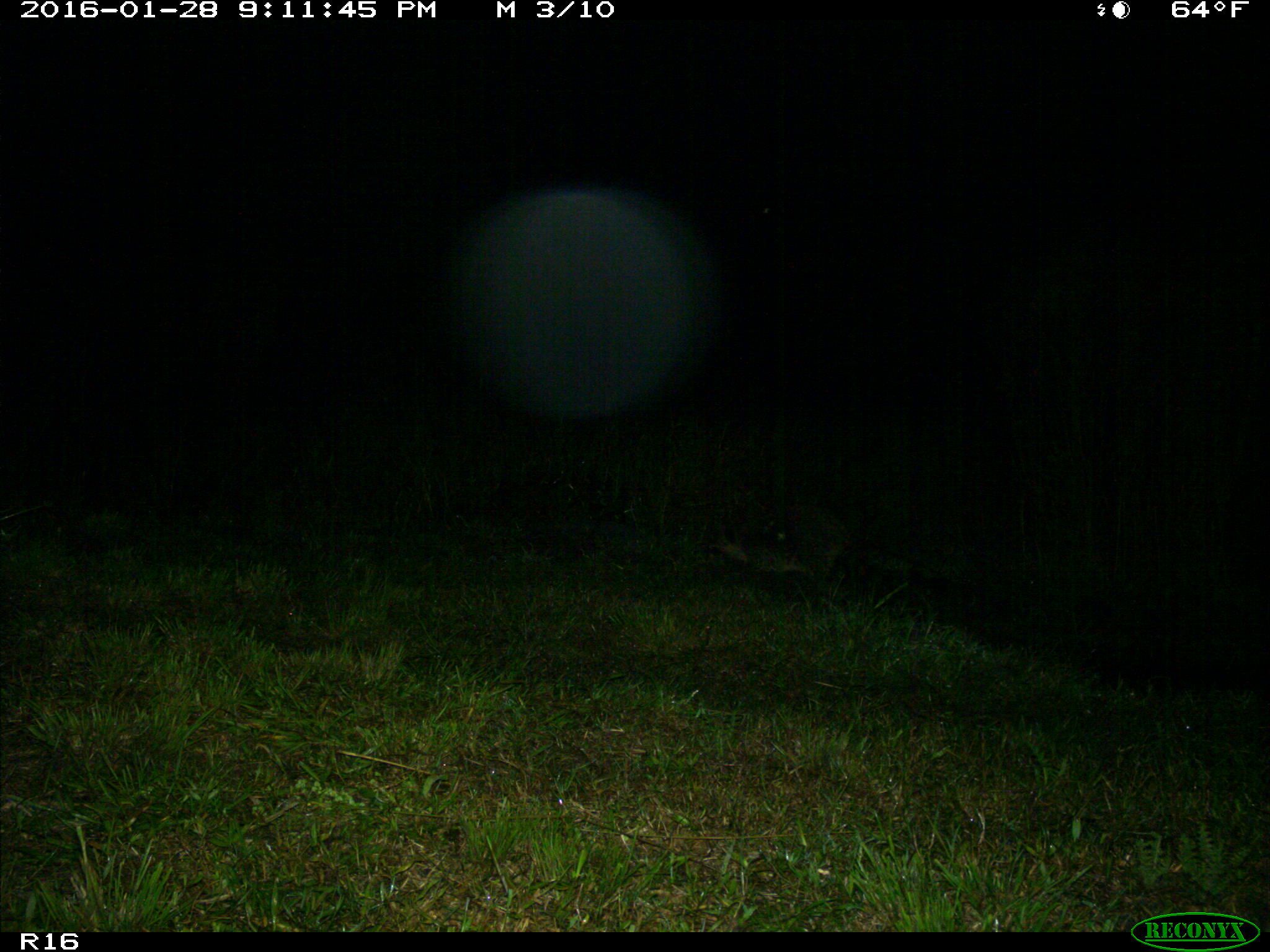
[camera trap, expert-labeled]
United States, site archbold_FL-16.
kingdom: Animalia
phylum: Chordata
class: Mammalia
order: Carnivora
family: Procyonidae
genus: Procyon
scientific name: Procyon lotor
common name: common raccoon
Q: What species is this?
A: Procyon lotor (common raccoon).